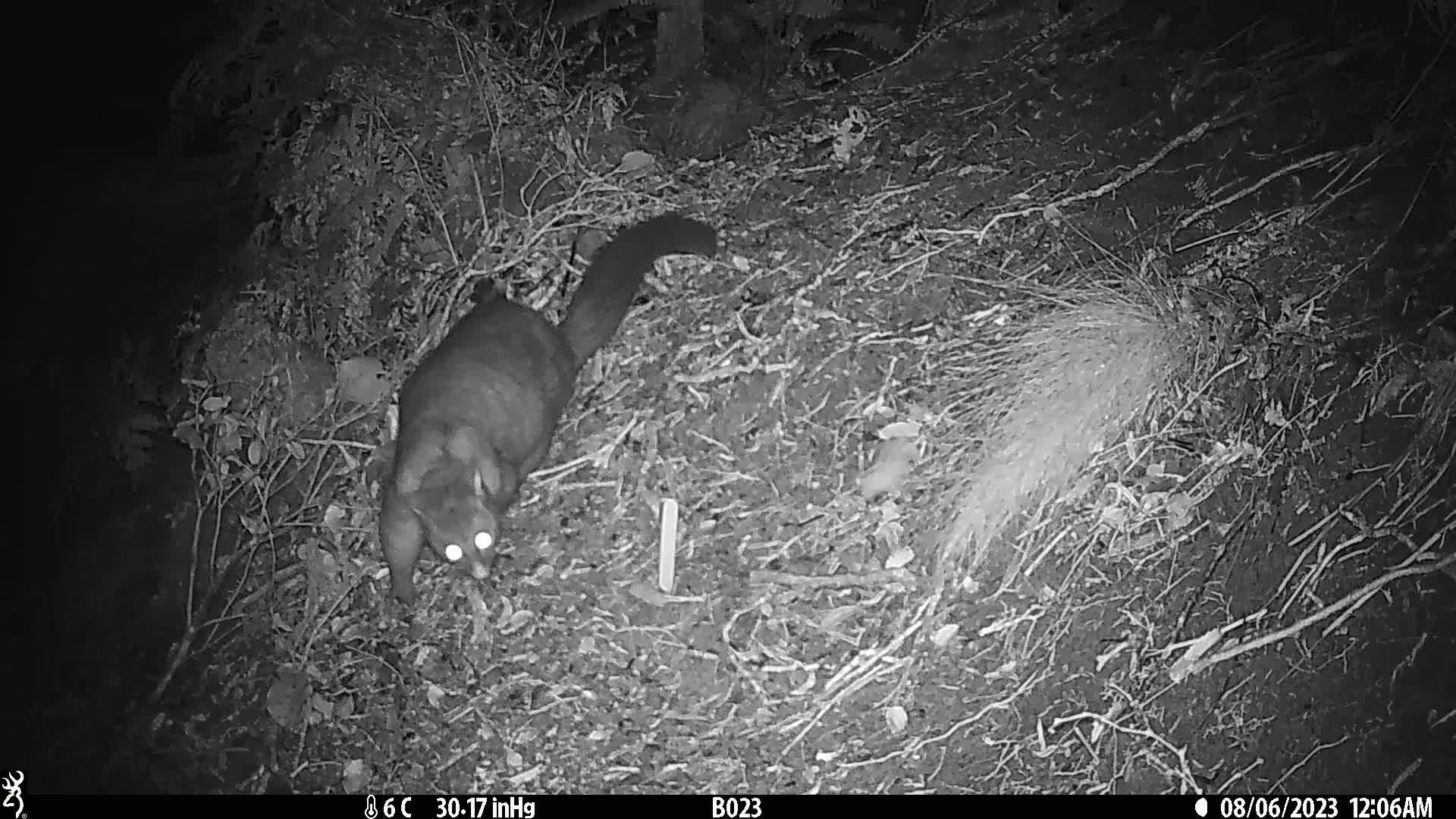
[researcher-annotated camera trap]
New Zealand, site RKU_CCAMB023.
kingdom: Animalia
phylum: Chordata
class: Mammalia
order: Diprotodontia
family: Phalangeridae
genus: Trichosurus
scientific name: Trichosurus vulpecula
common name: common brushtail possum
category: possum